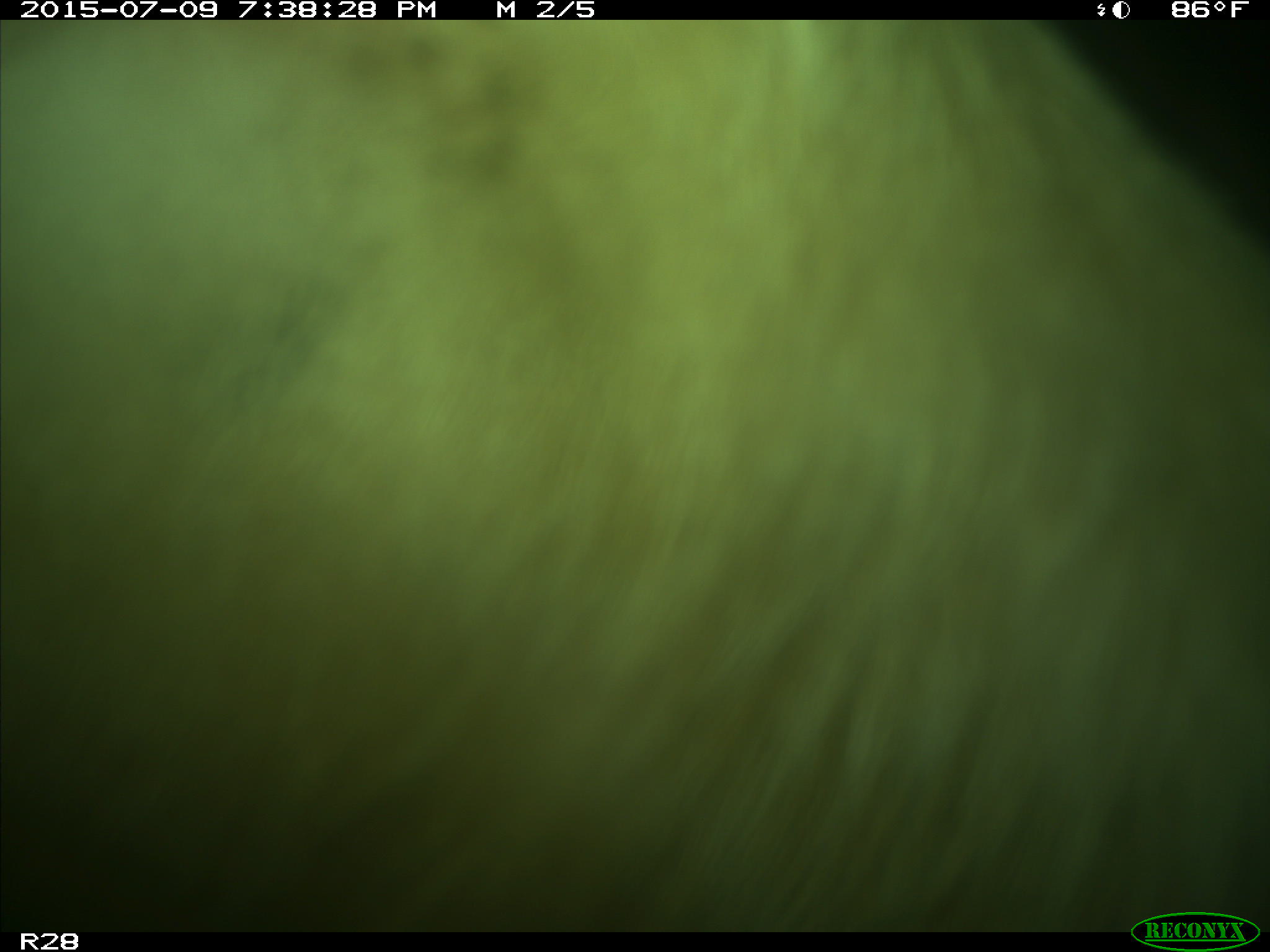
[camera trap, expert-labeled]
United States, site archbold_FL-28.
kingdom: Animalia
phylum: Chordata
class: Mammalia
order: Artiodactyla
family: Bovidae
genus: Bos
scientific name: Bos taurus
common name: domestic cow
Bos taurus (domestic cow).